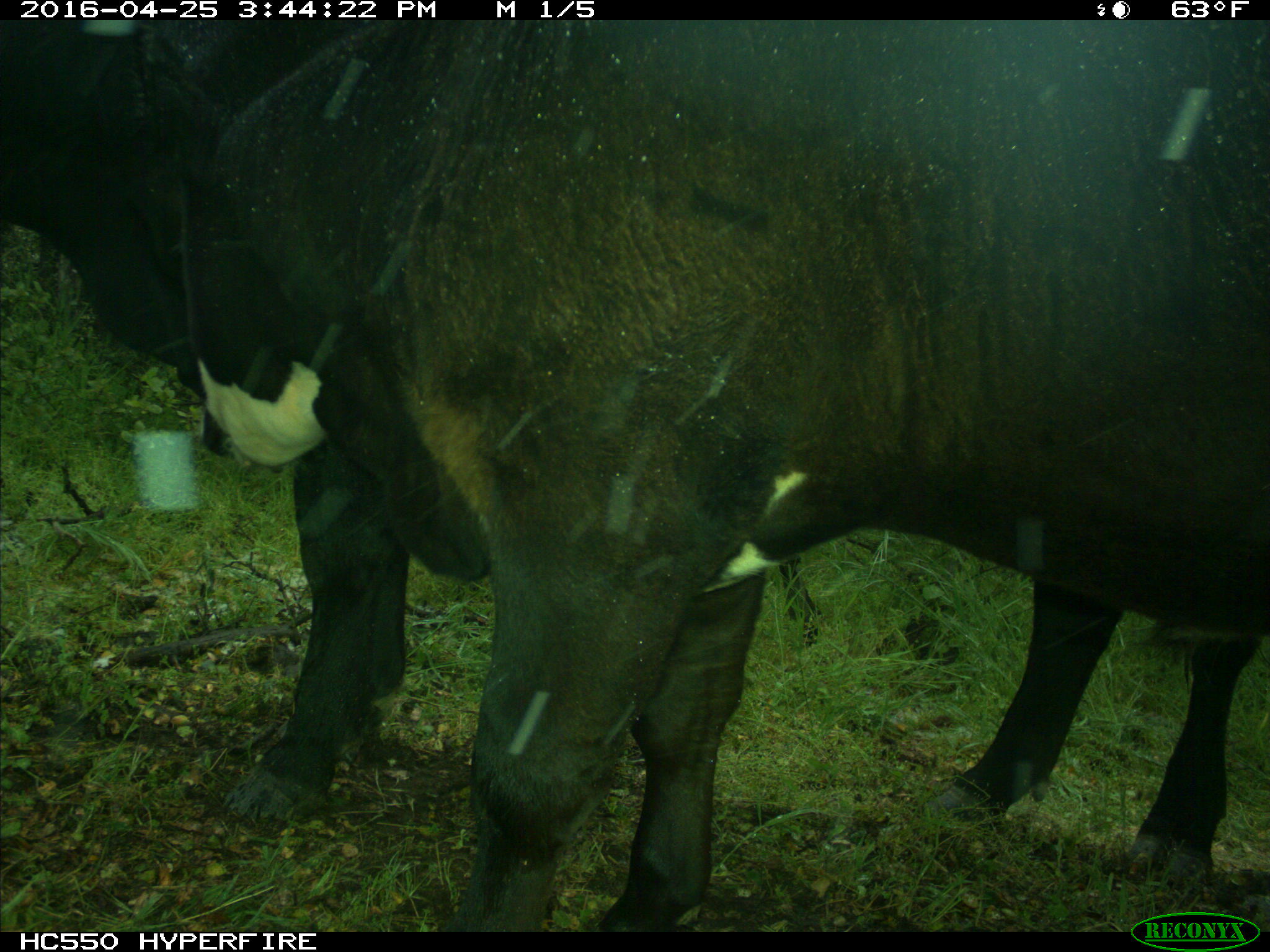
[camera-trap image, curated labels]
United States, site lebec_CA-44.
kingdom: Animalia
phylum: Chordata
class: Mammalia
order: Artiodactyla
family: Bovidae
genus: Bos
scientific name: Bos taurus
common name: domestic cow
Bos taurus (domestic cow).